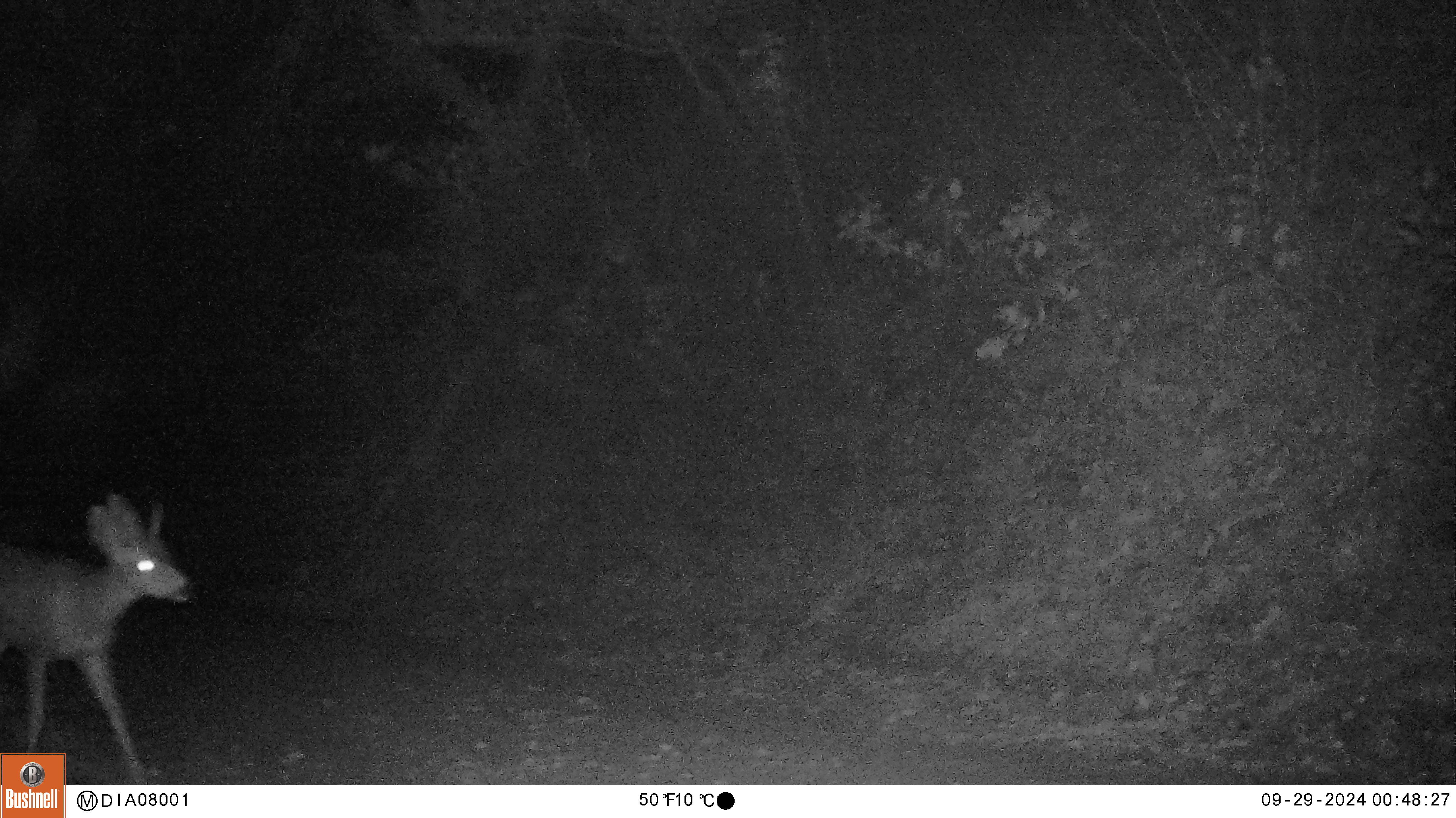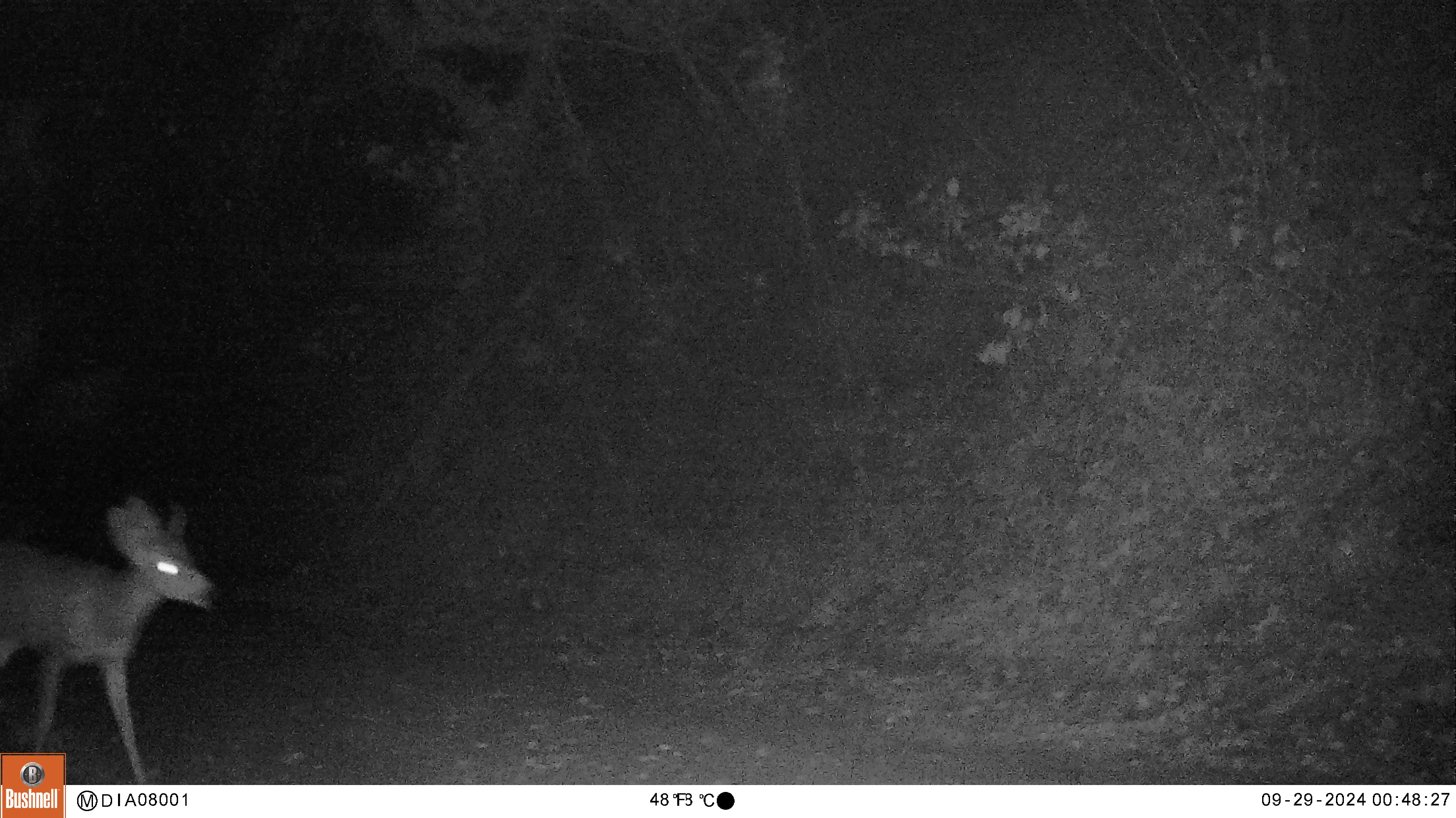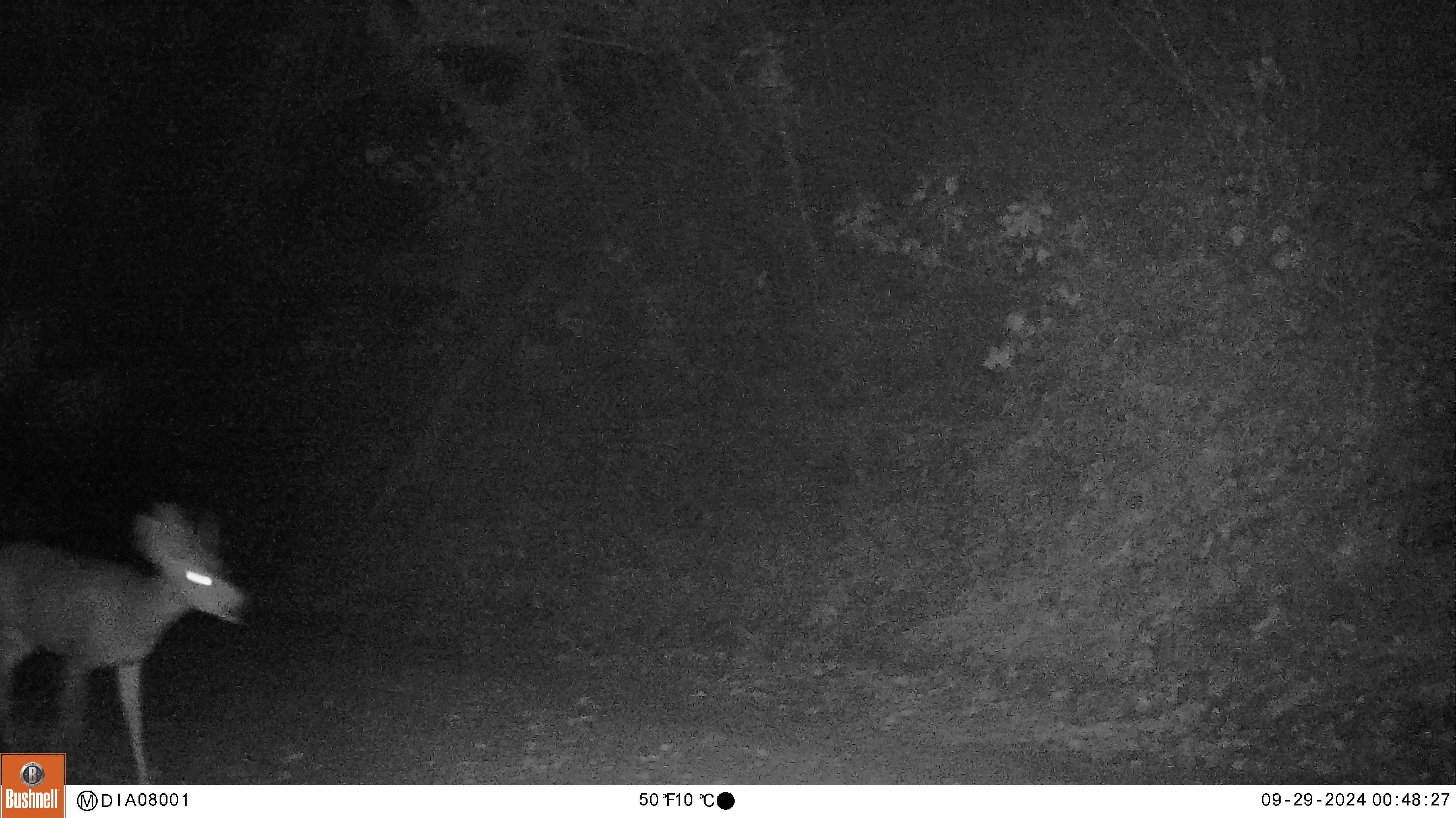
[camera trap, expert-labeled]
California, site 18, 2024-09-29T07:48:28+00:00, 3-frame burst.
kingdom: Animalia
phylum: Chordata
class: Mammalia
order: Artiodactyla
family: Cervidae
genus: Odocoileus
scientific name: Odocoileus hemionus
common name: mule deer